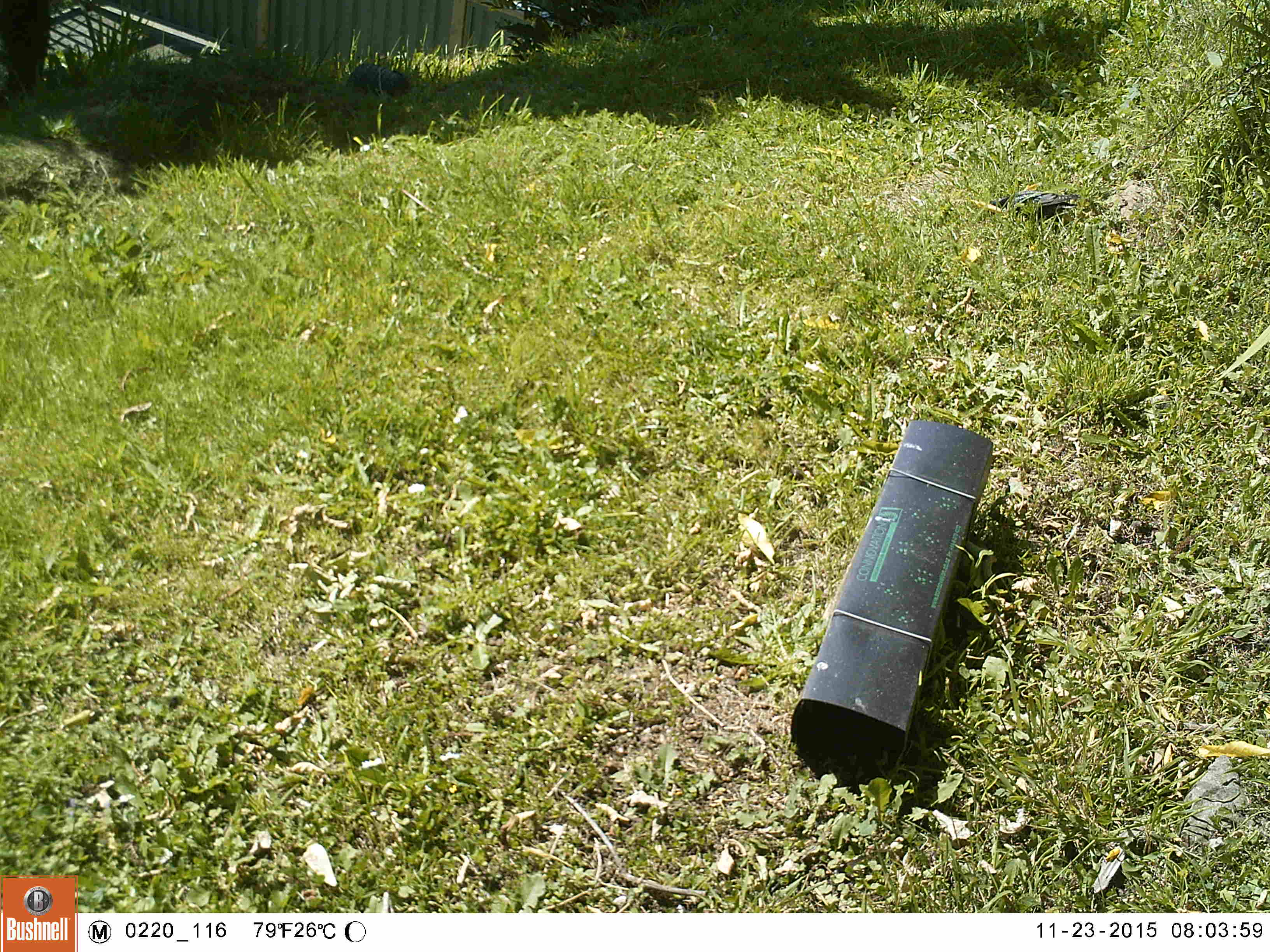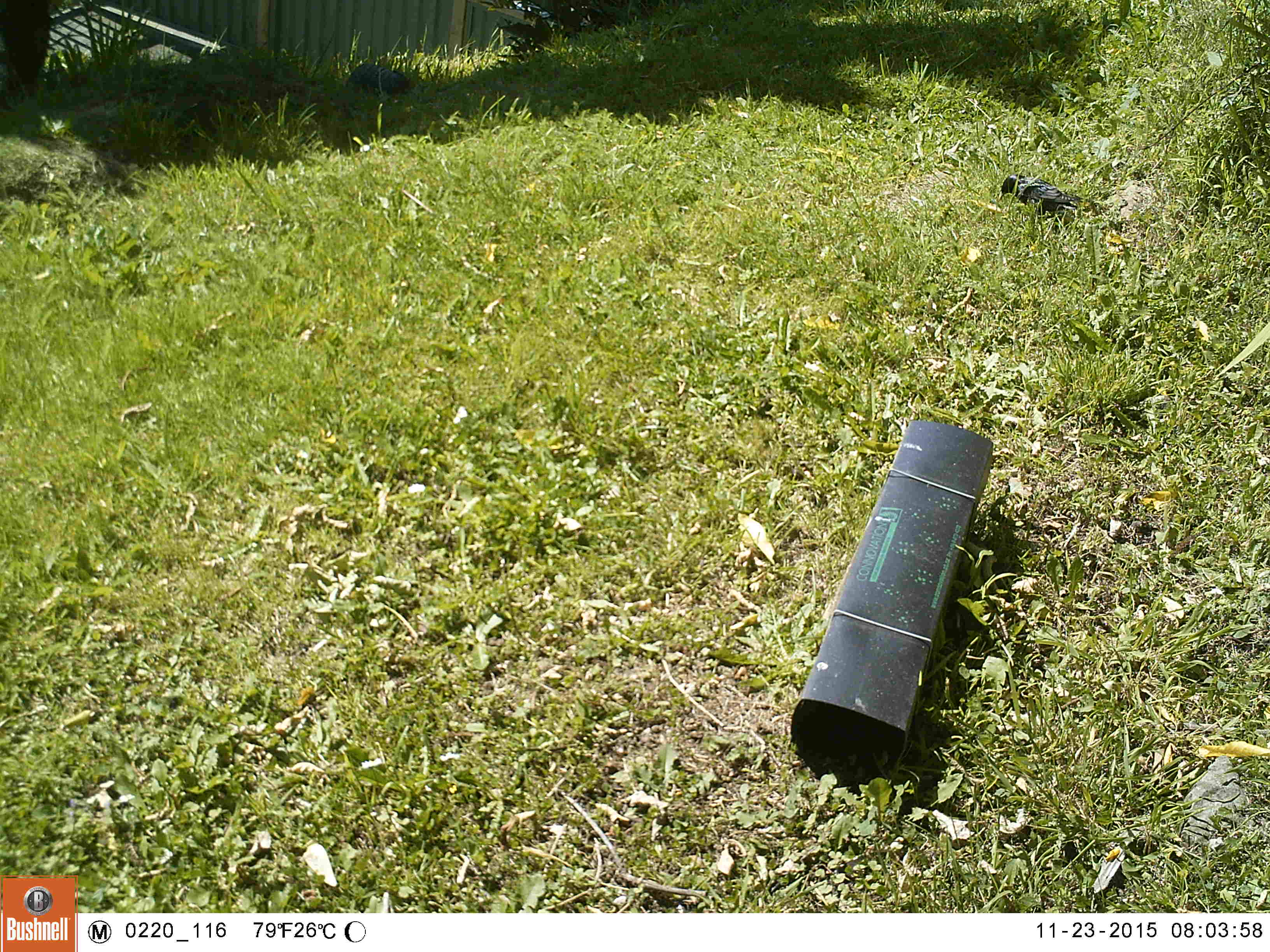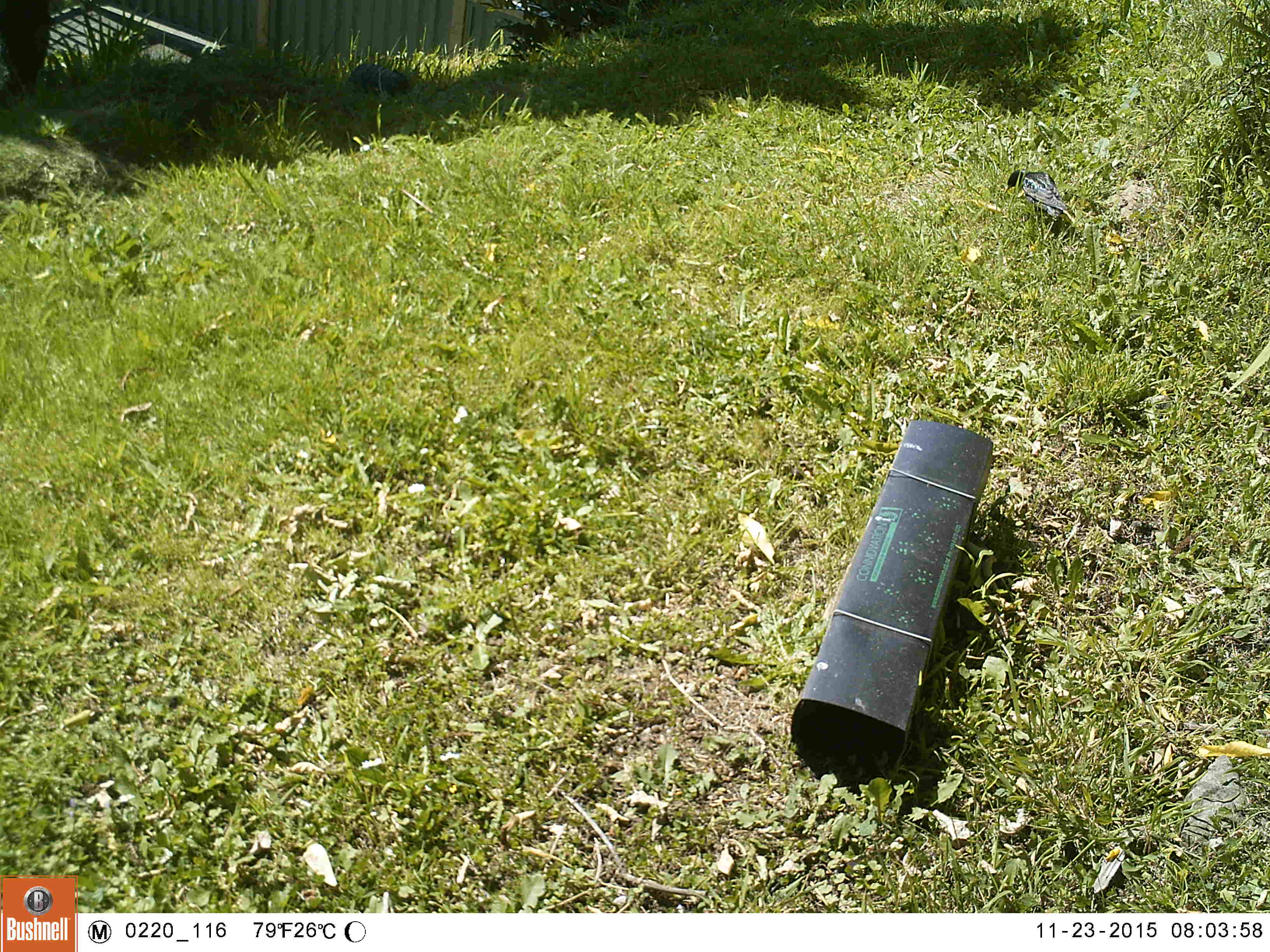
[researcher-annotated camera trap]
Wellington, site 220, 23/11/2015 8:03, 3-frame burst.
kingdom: Animalia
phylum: Chordata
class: Aves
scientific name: Aves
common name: bird